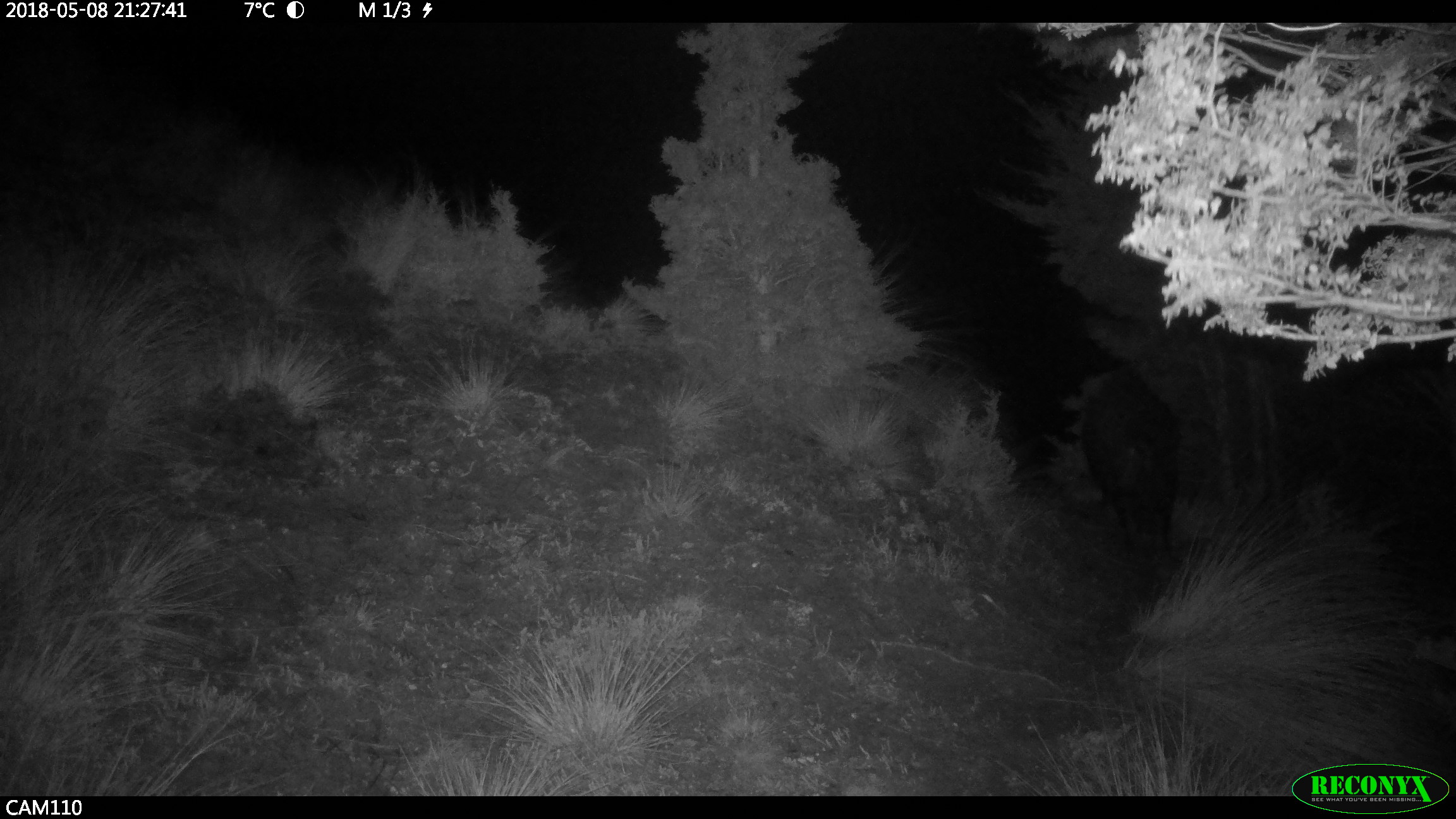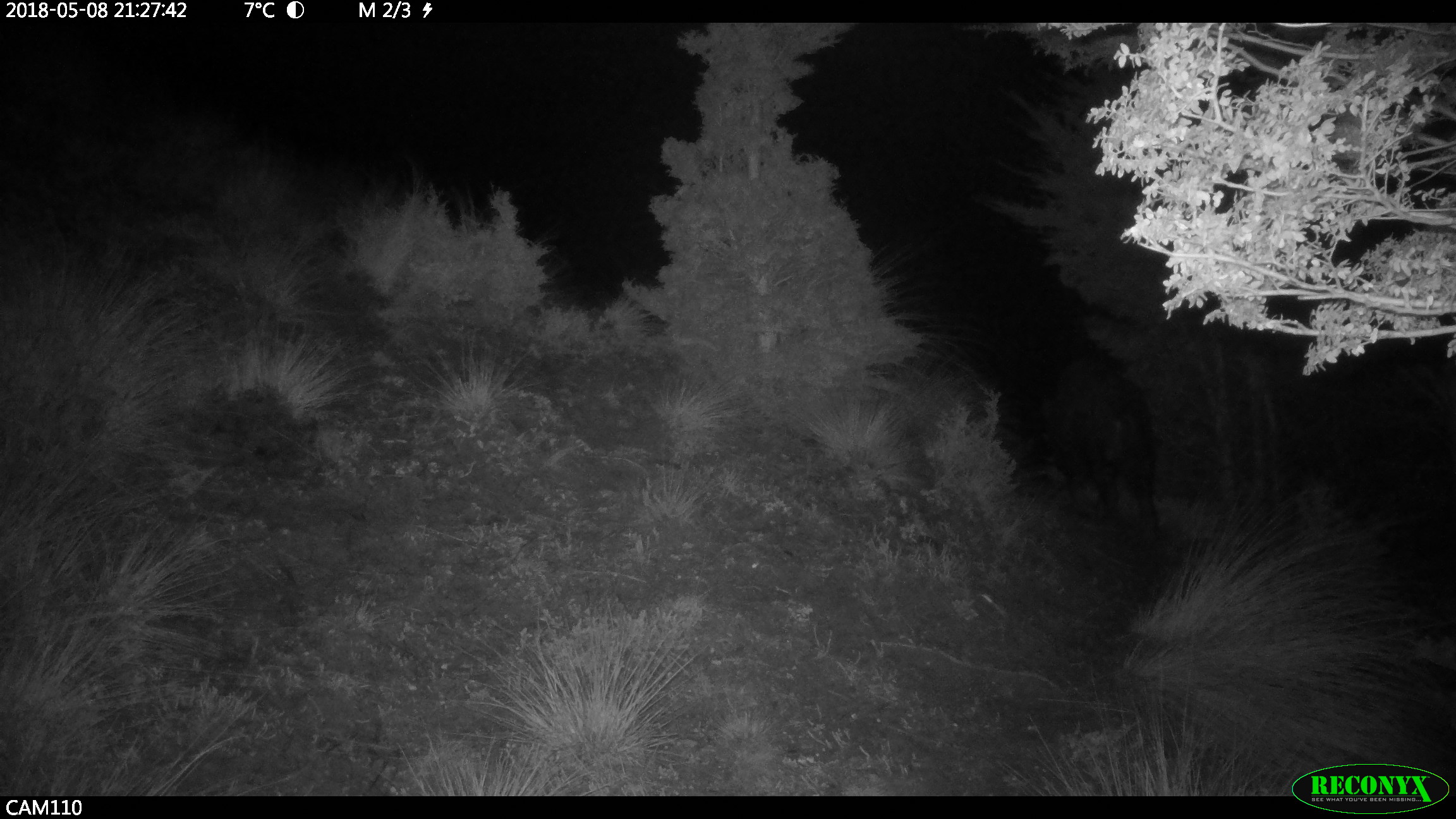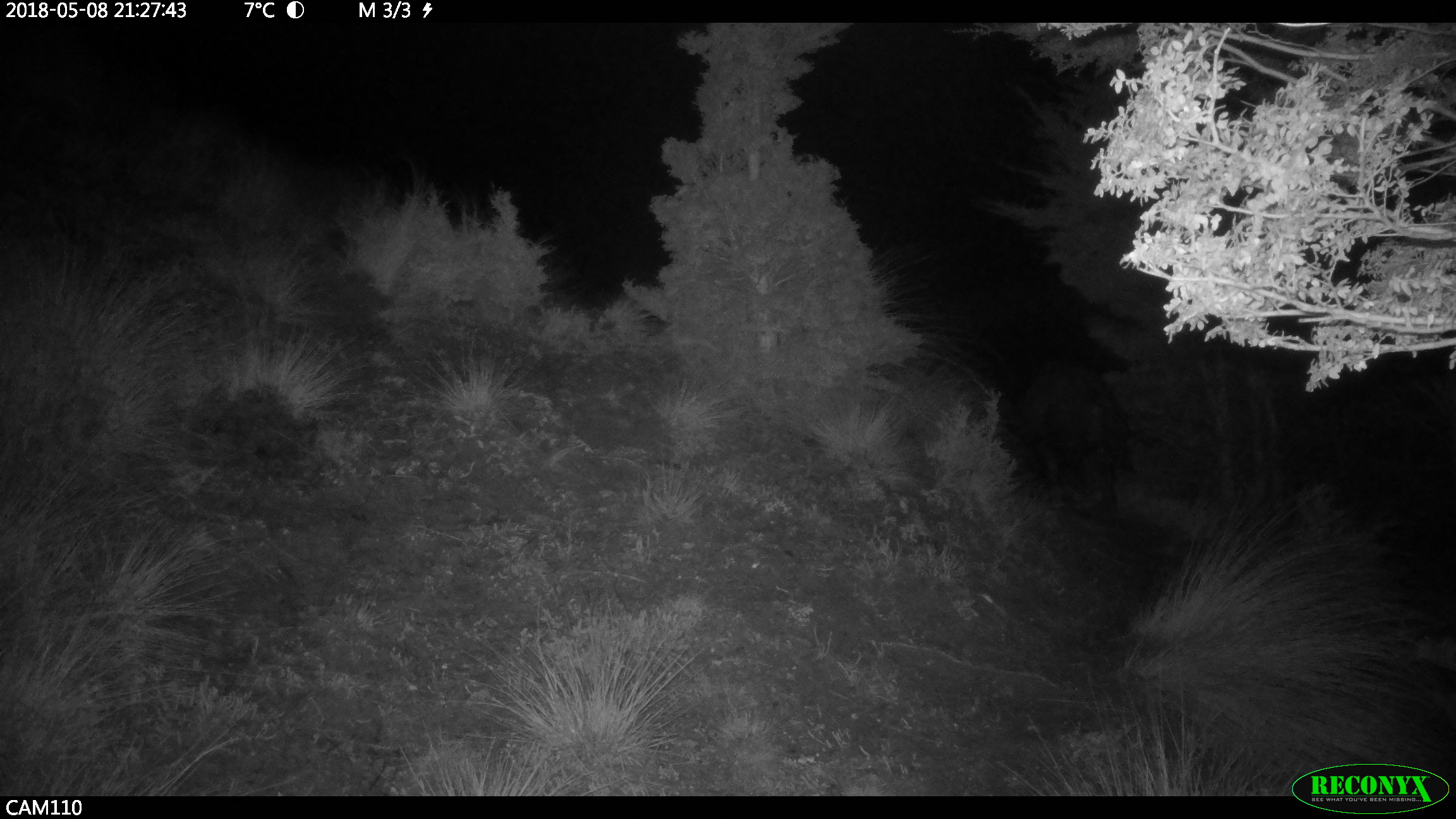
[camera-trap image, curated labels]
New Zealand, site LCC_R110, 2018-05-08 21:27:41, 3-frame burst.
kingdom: Animalia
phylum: Chordata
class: Mammalia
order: Artiodactyla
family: Suidae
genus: Sus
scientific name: Sus scrofa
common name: pig